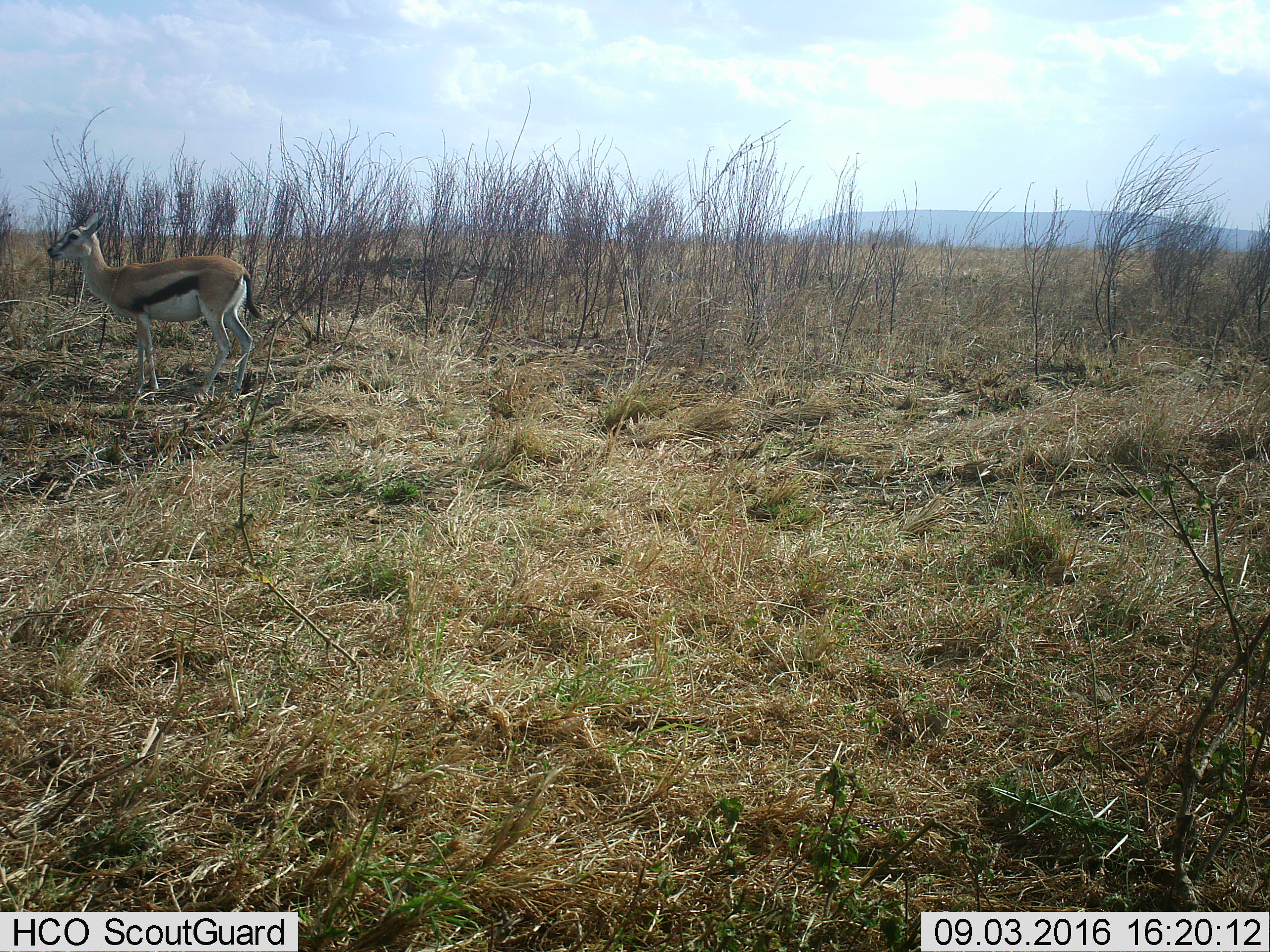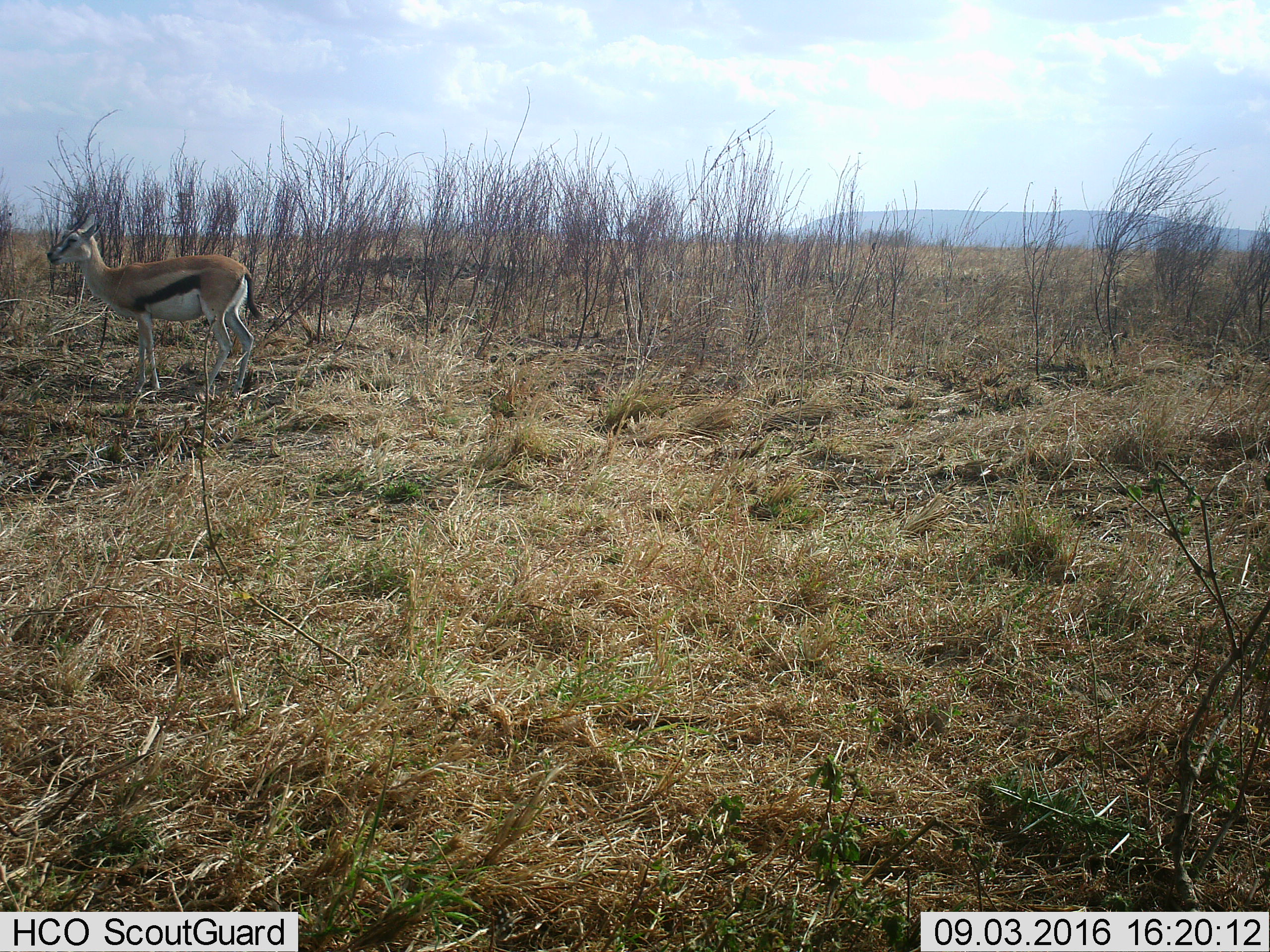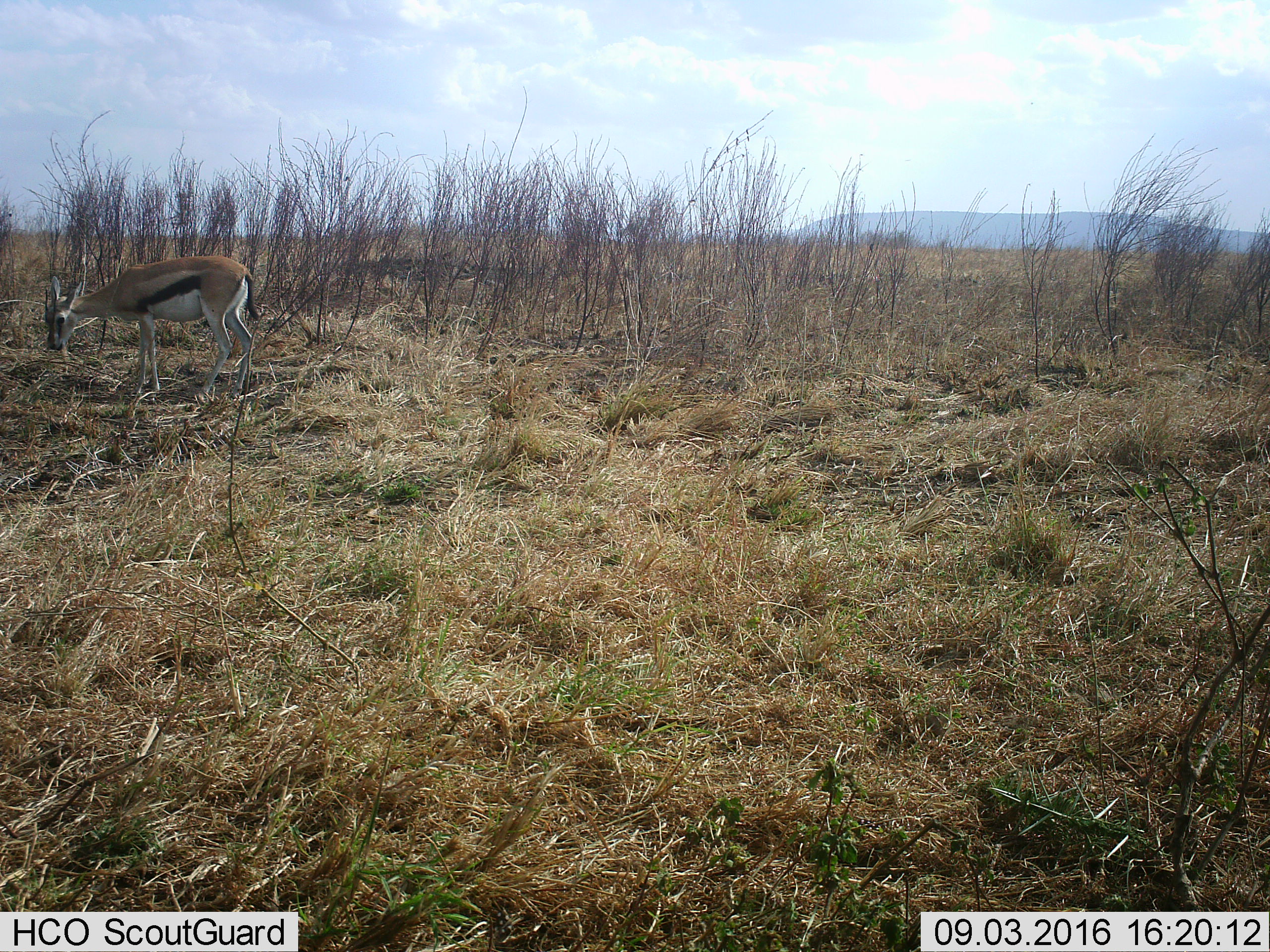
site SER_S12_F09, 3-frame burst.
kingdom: Animalia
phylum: Chordata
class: Mammalia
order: Artiodactyla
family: Bovidae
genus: Eudorcas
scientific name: Eudorcas thomsonii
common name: thomson's gazelle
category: gazellethomsons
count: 1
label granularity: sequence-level